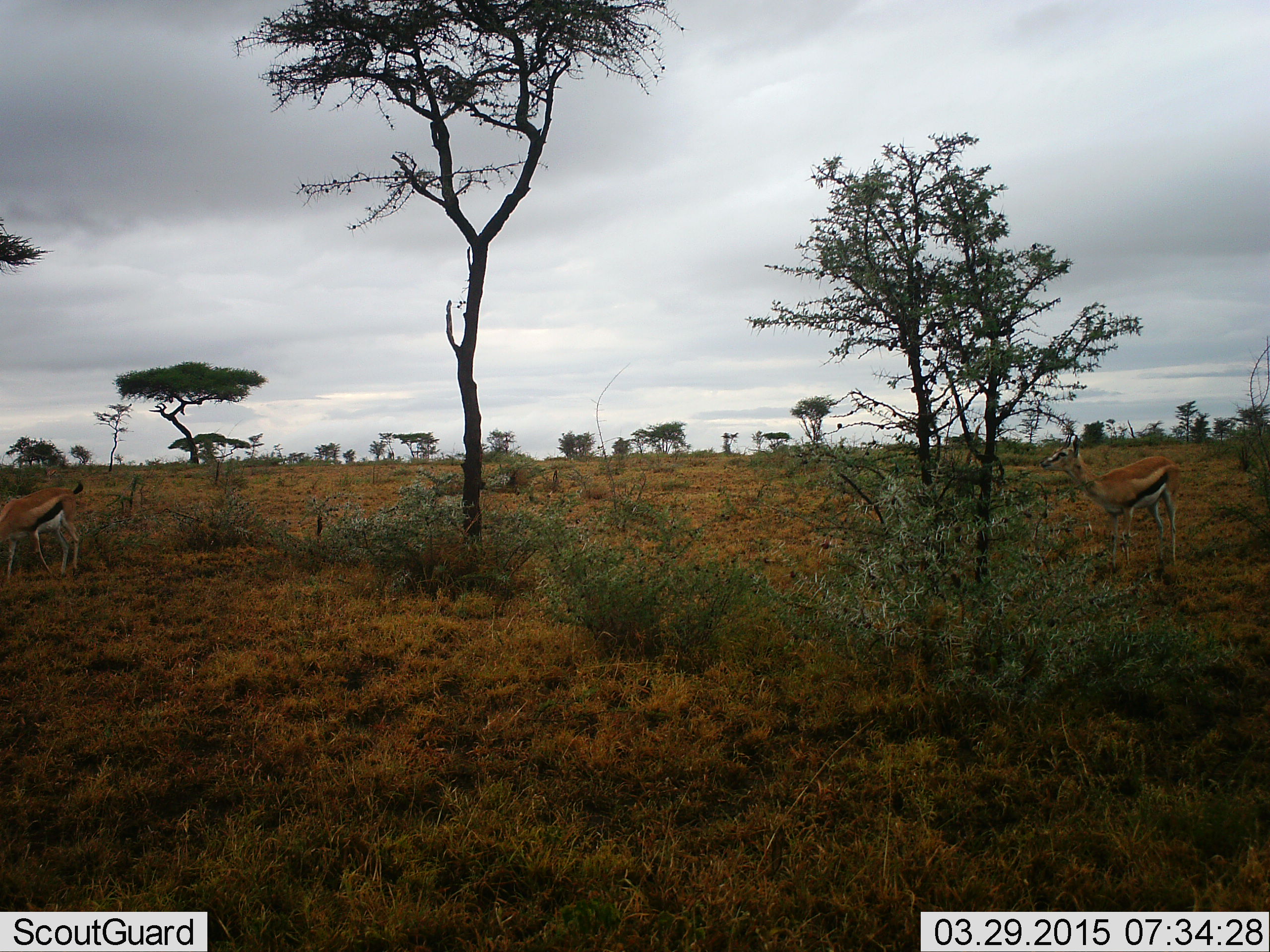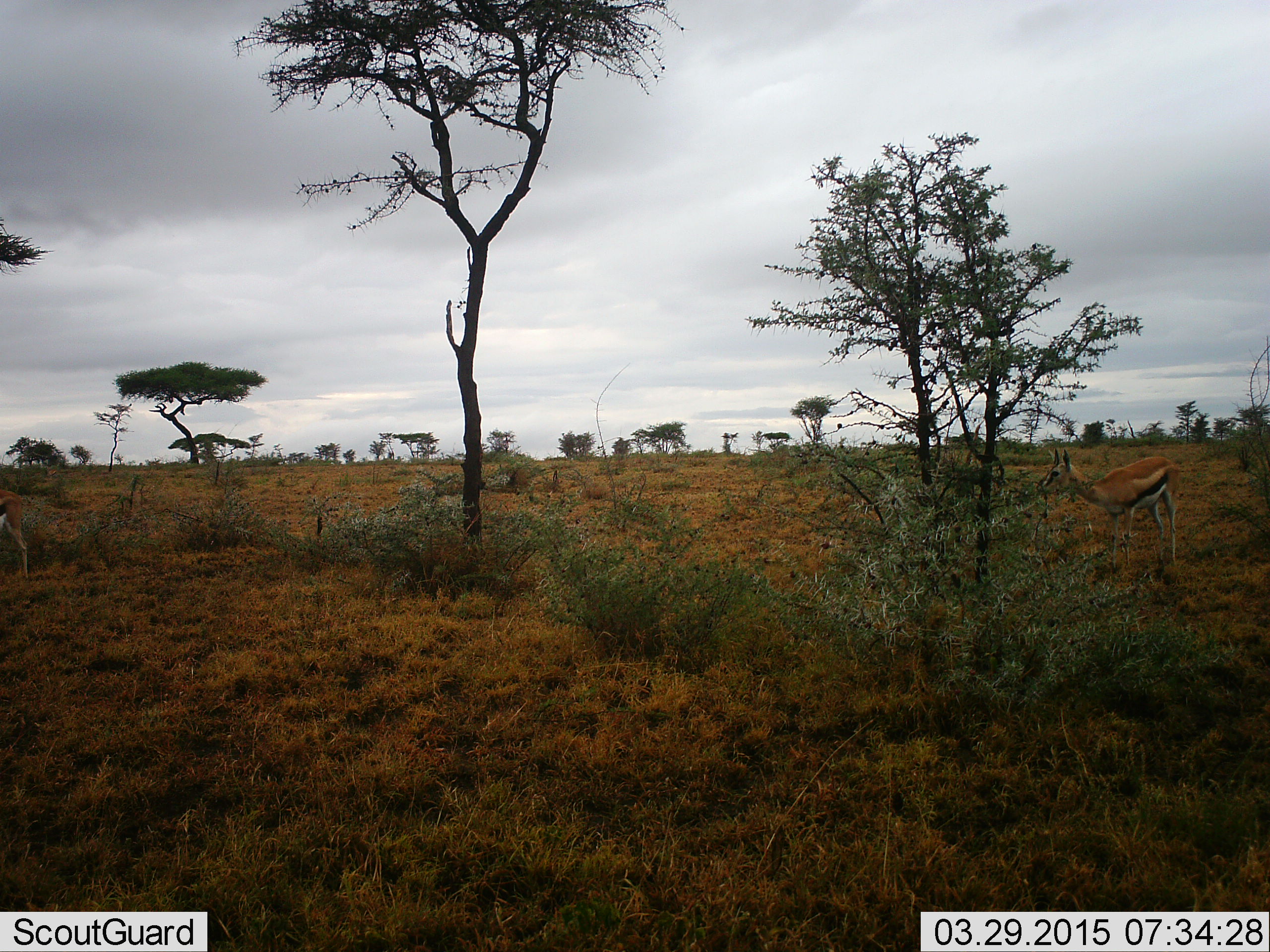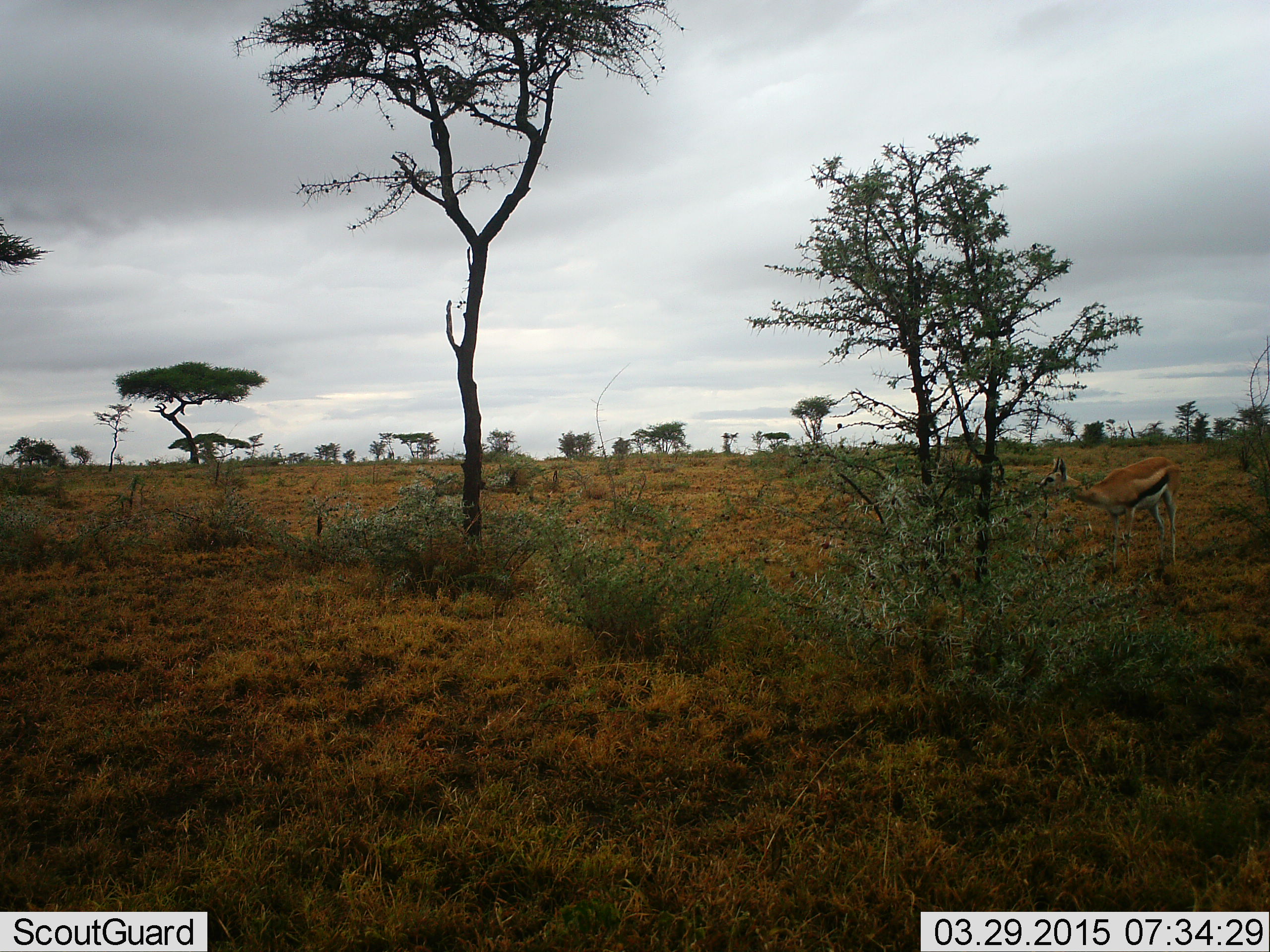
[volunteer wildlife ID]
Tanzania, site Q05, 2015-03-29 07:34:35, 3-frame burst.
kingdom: Animalia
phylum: Chordata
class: Mammalia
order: Artiodactyla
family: Bovidae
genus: Eudorcas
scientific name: Eudorcas thomsonii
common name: thomson's gazelle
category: gazellethomsons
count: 2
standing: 60%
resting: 0%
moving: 30%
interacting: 0%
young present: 0%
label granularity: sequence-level